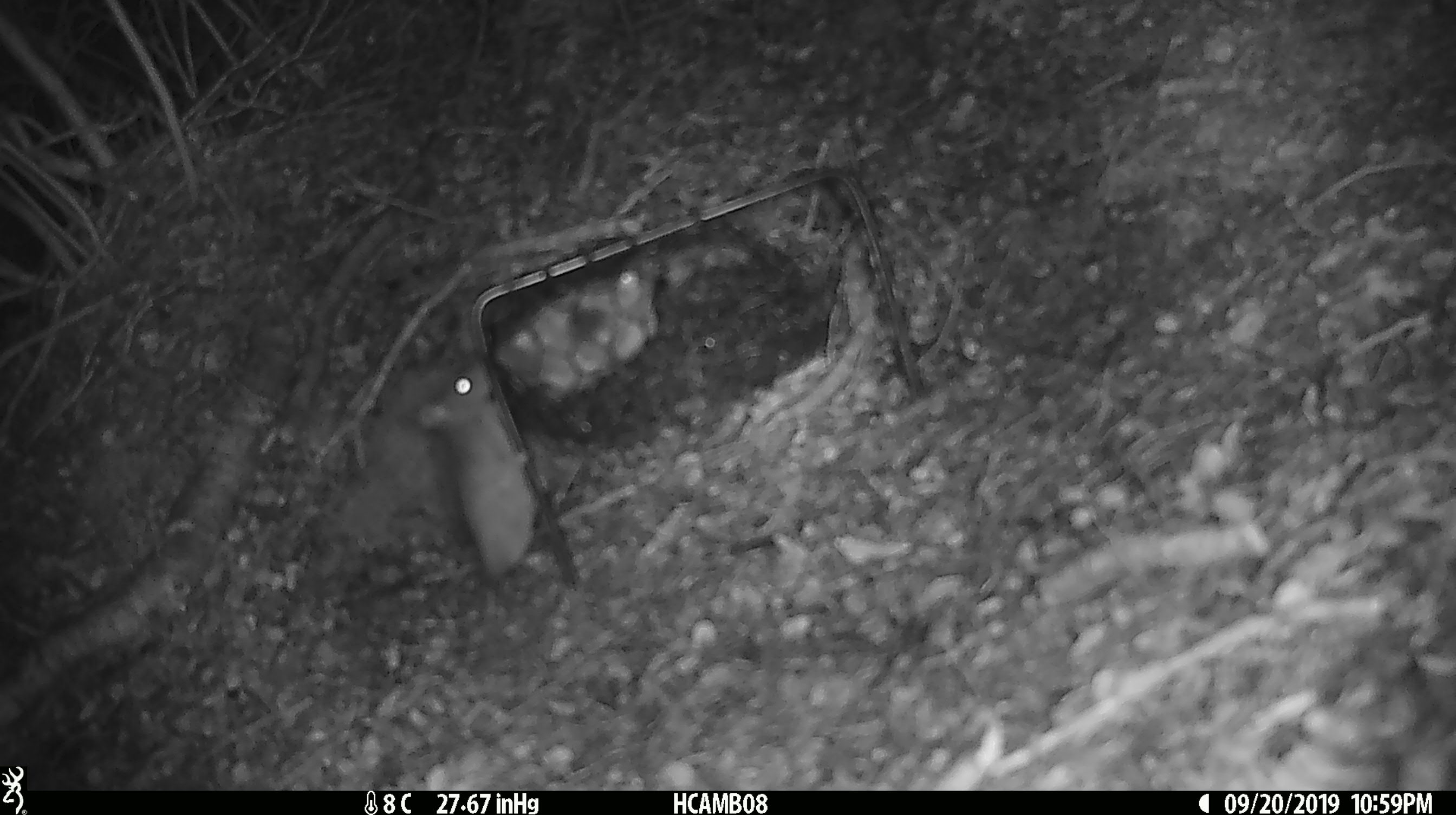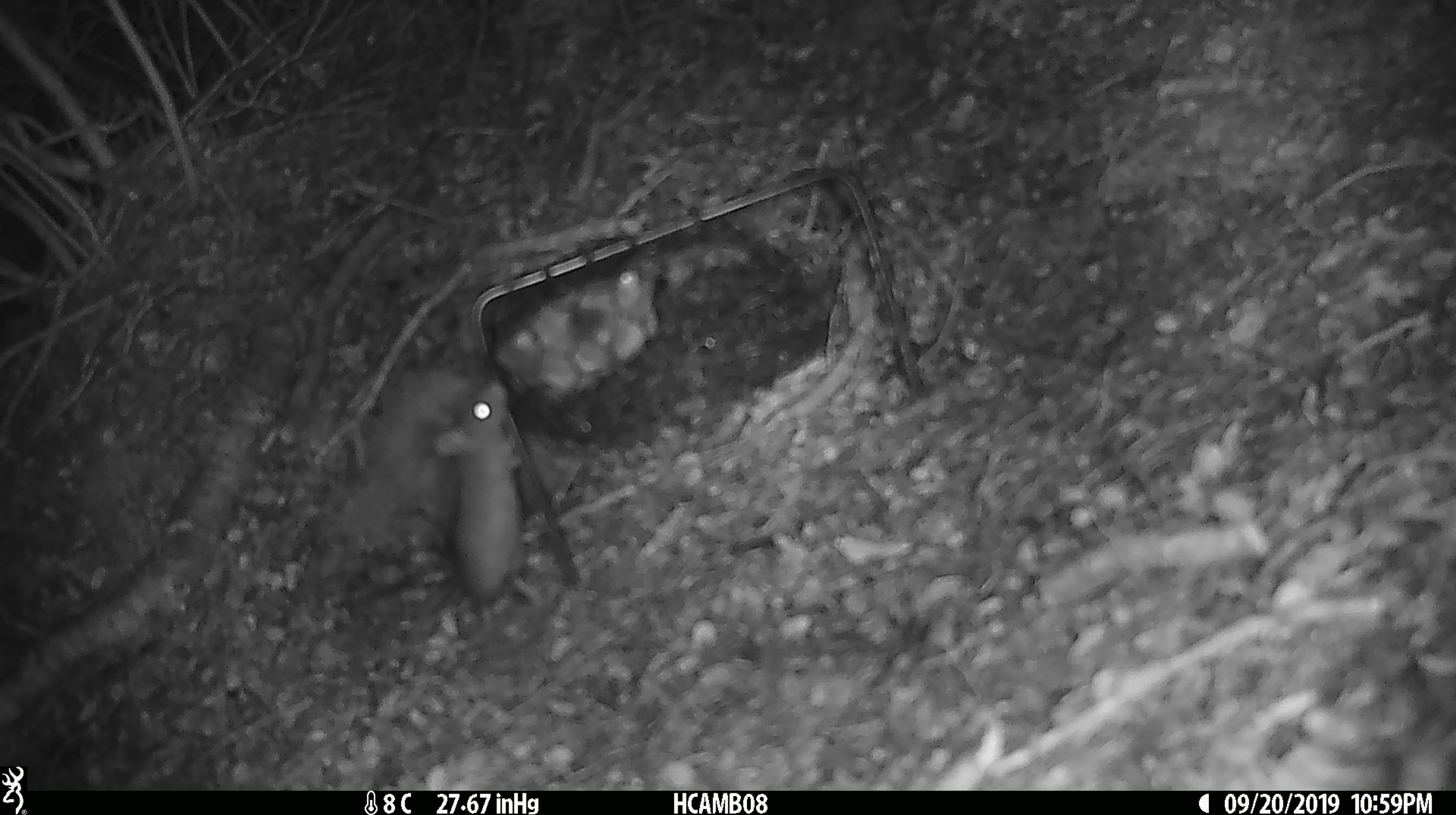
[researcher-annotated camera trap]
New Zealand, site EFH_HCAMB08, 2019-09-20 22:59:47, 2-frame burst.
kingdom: Animalia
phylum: Chordata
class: Mammalia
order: Rodentia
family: Muridae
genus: Mus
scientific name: Mus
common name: mouse